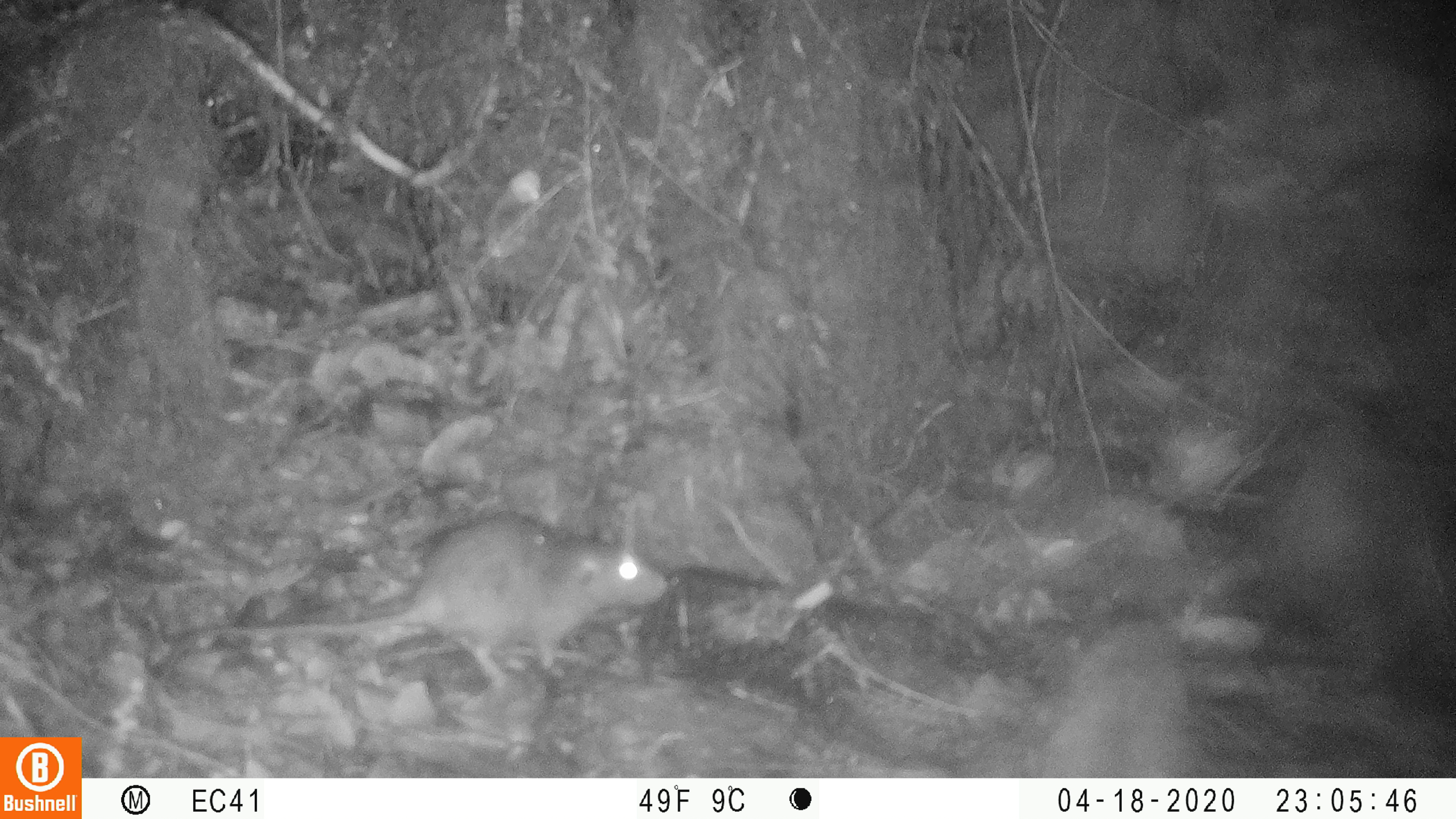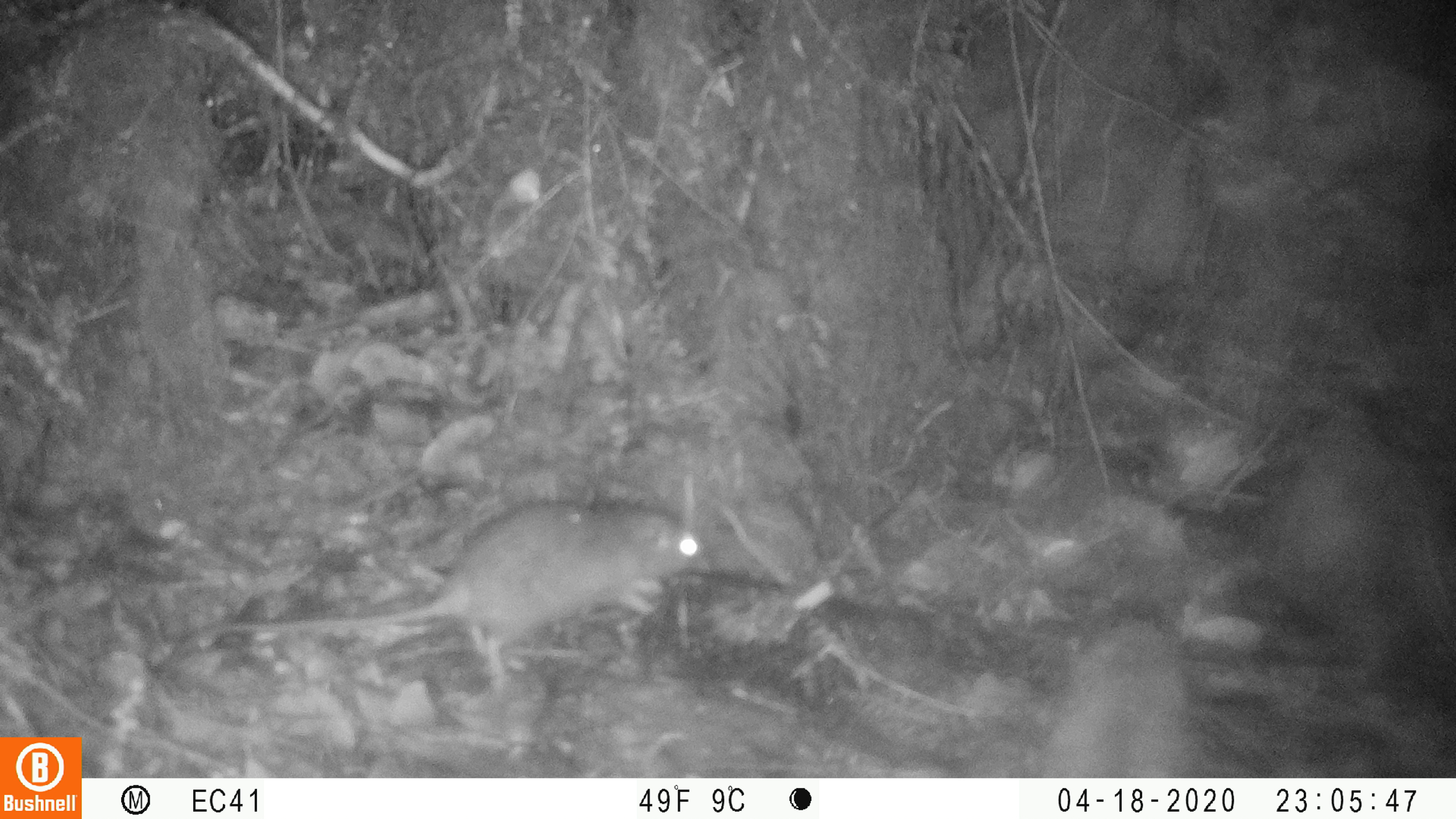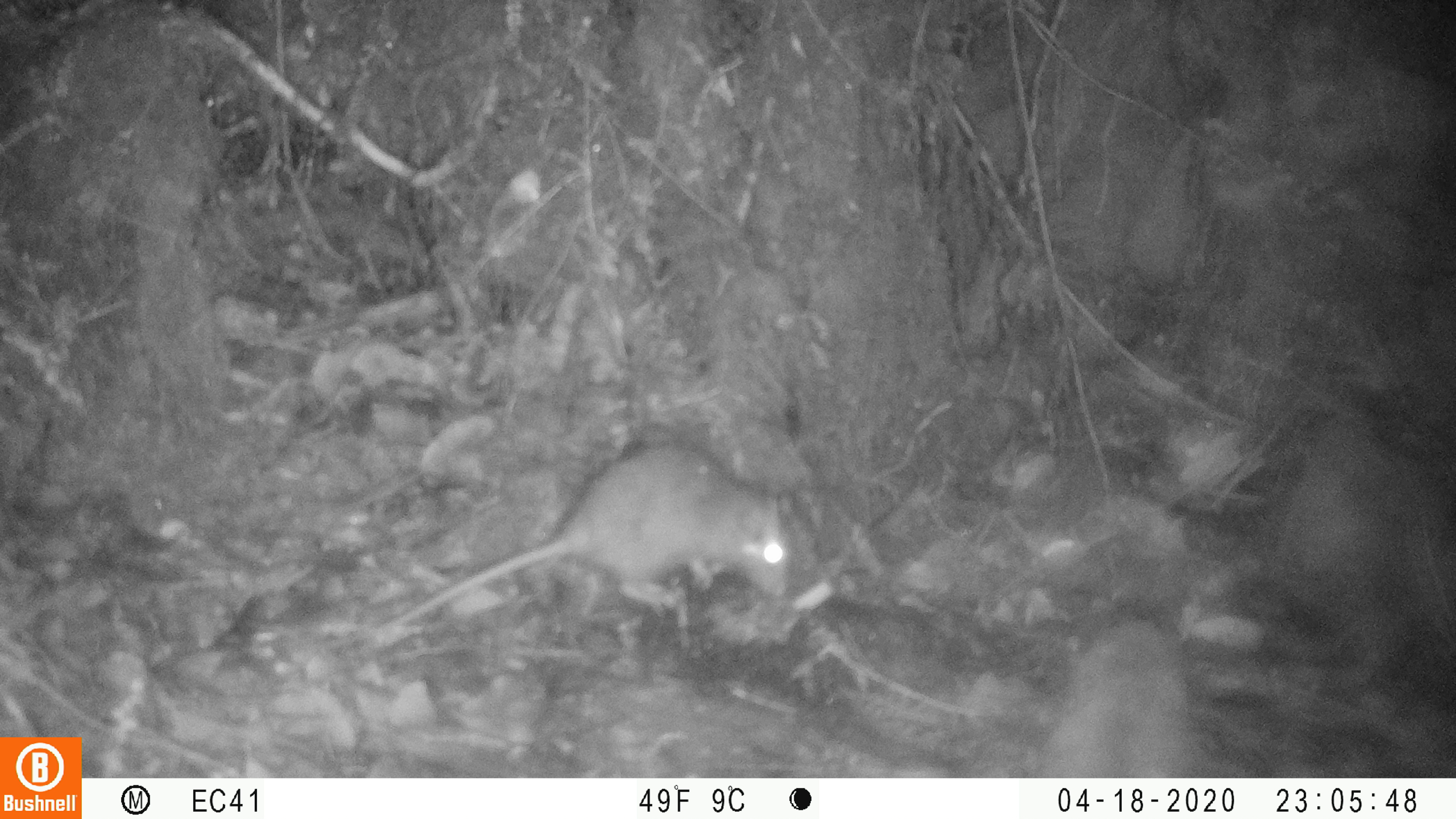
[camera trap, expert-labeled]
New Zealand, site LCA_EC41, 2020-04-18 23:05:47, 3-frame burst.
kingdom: Animalia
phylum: Chordata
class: Mammalia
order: Rodentia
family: Muridae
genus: Rattus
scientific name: Rattus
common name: rat